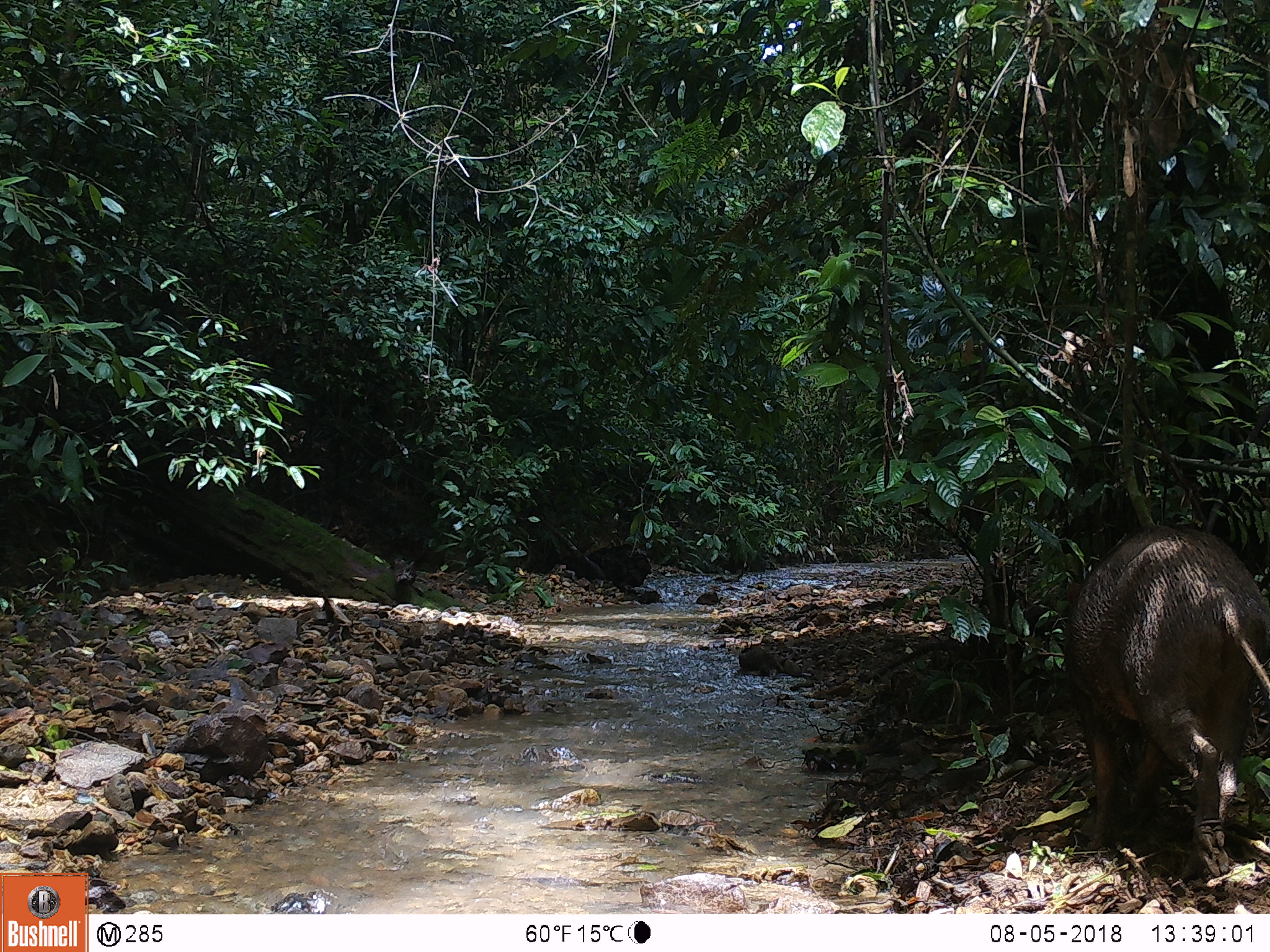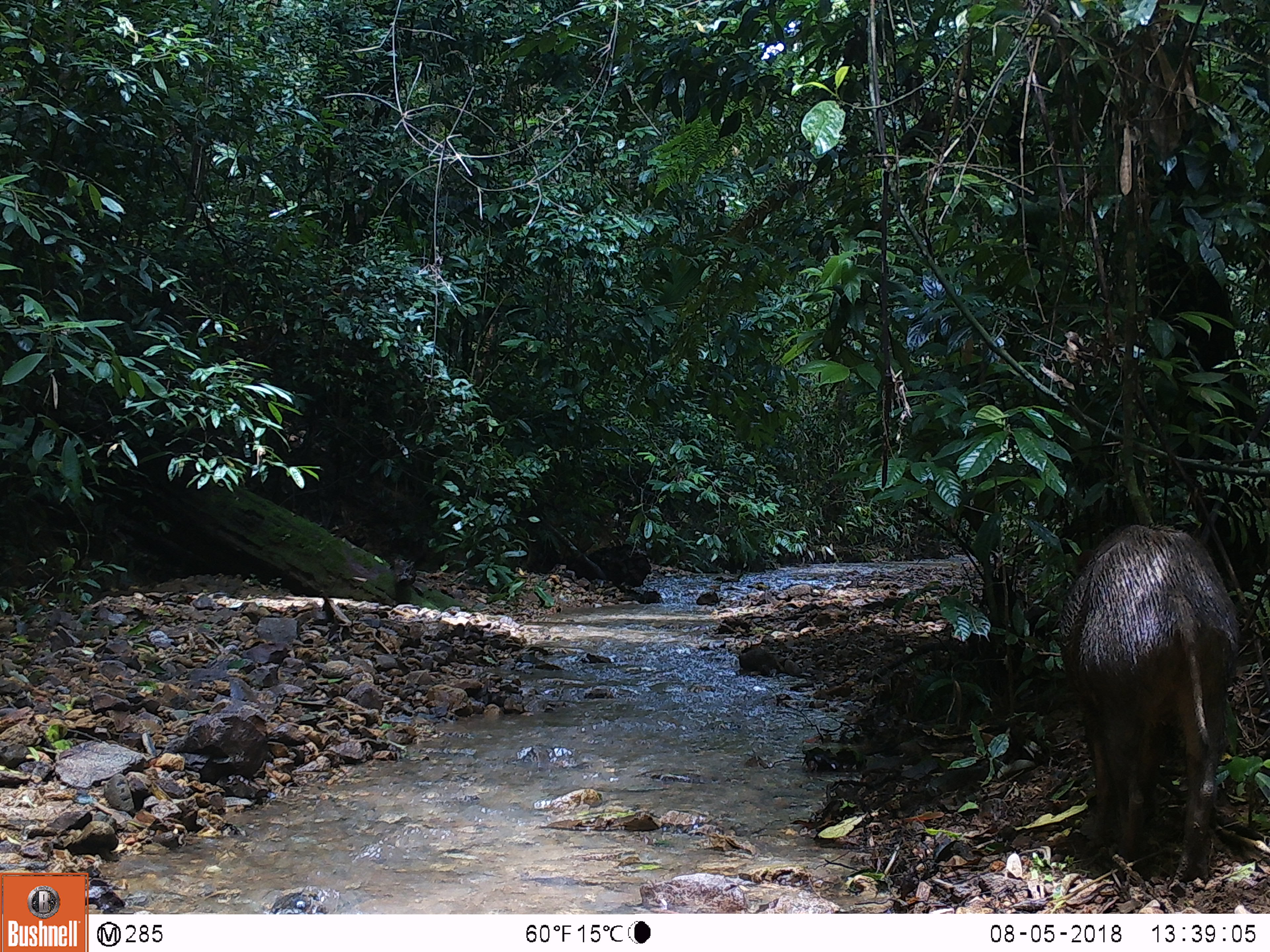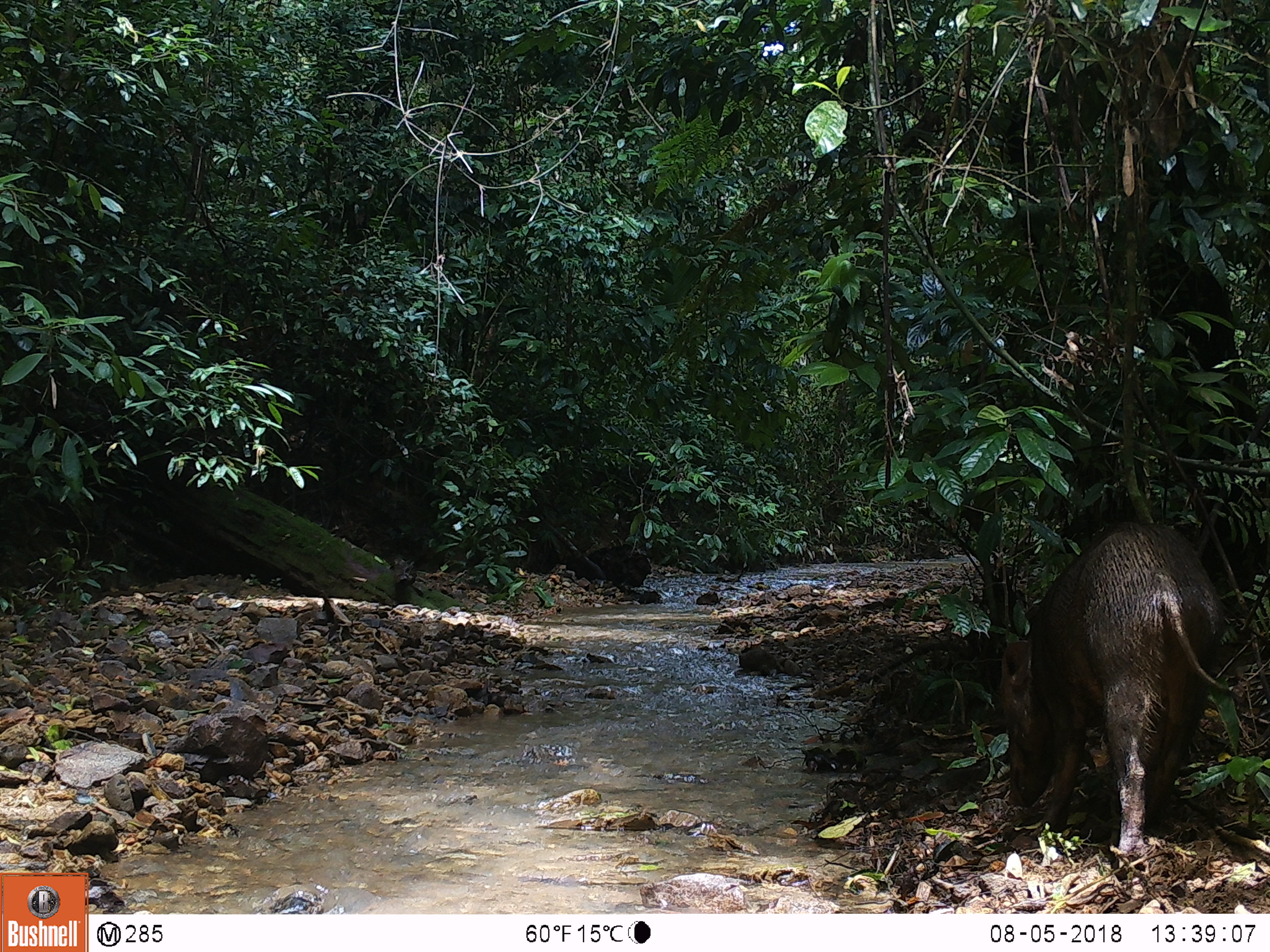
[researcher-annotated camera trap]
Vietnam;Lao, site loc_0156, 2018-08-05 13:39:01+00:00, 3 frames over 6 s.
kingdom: Animalia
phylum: Chordata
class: Mammalia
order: Artiodactyla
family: Suidae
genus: Sus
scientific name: Sus scrofa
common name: eurasian wild pig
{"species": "eurasian wild pig (Sus scrofa)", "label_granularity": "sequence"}